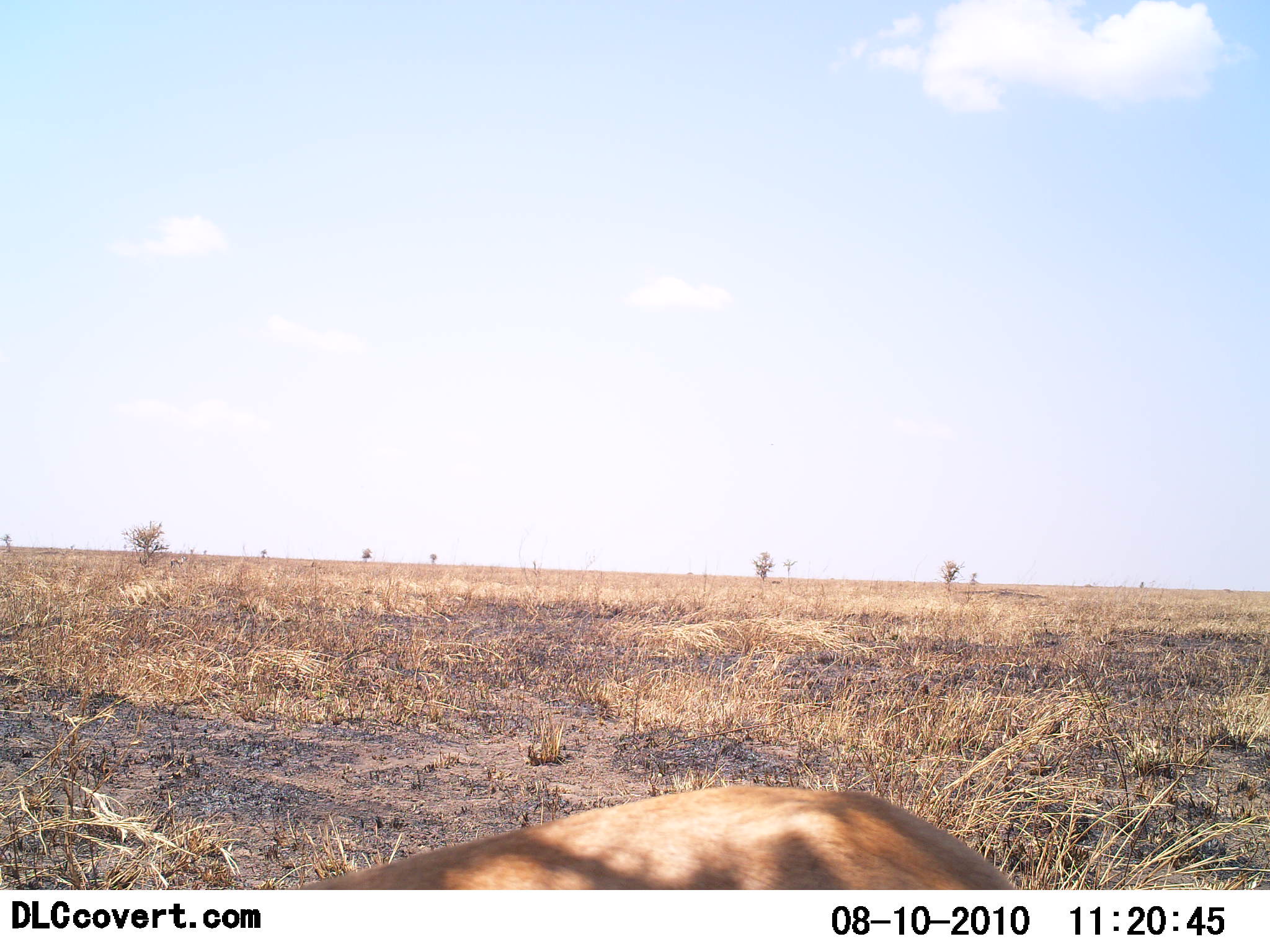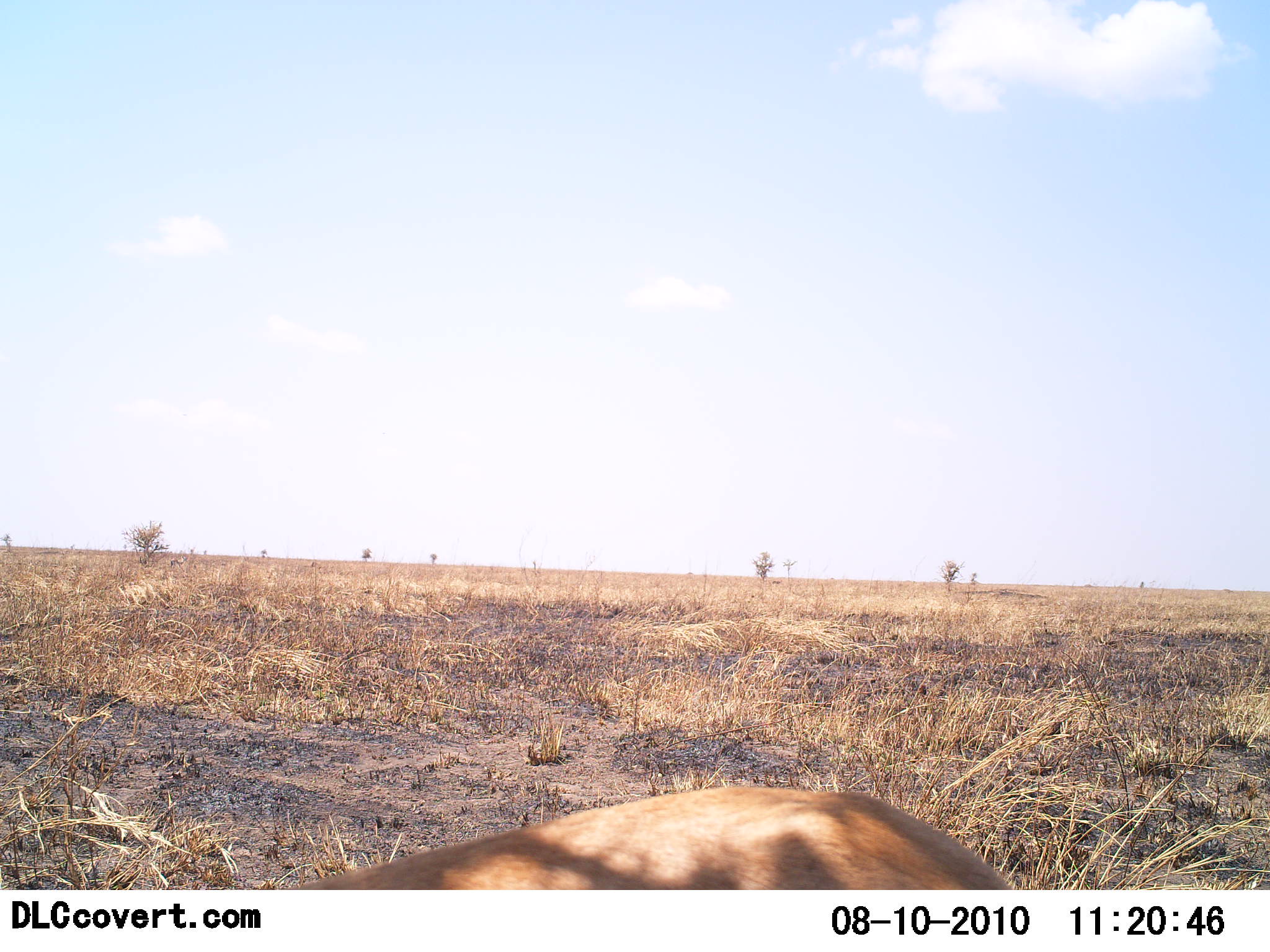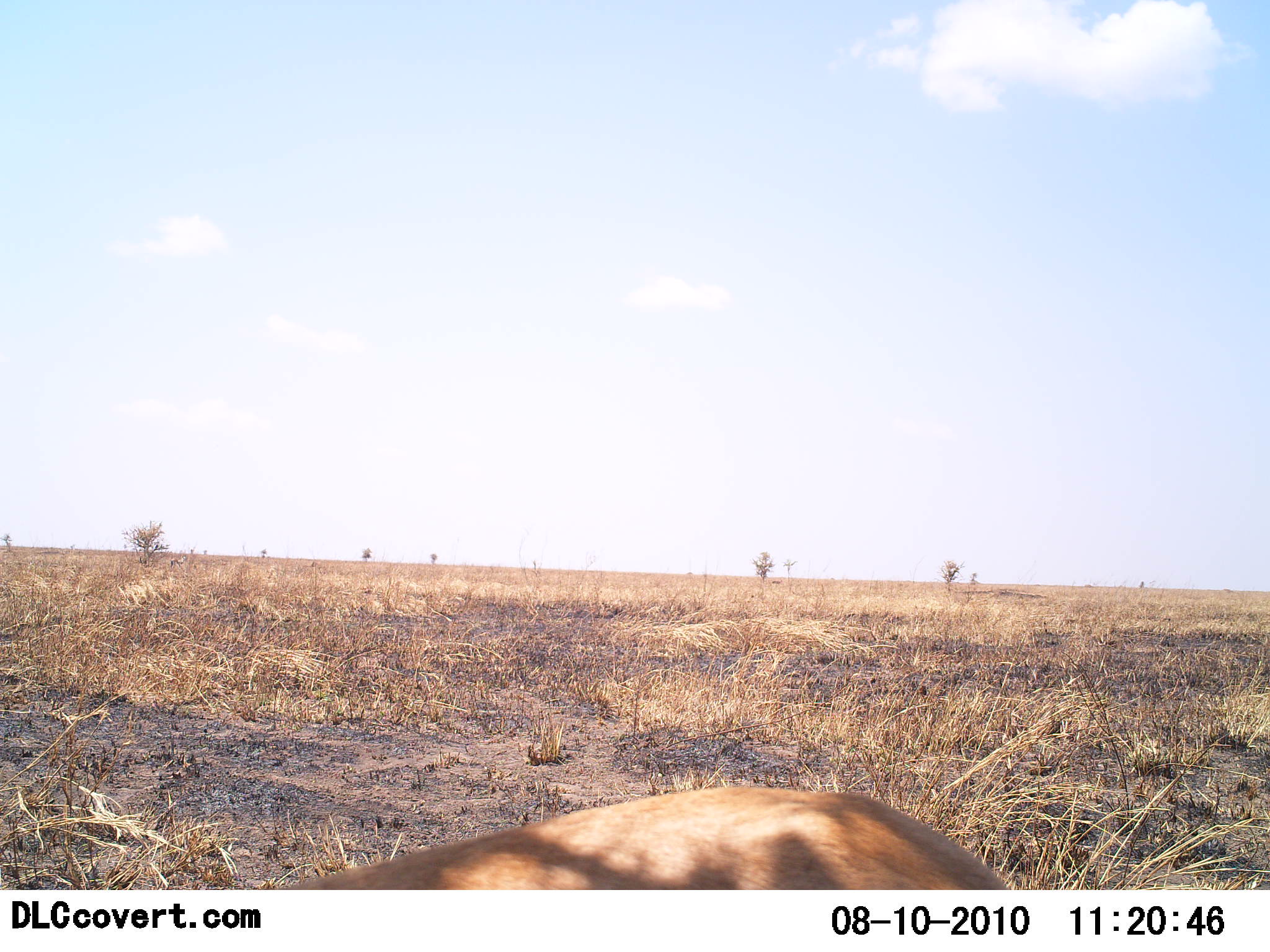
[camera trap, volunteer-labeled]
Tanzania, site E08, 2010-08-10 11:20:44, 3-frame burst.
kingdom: Animalia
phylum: Chordata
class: Mammalia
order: Artiodactyla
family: Bovidae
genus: Eudorcas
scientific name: Eudorcas thomsonii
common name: thomson's gazelle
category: gazellethomsons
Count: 1.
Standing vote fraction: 80%.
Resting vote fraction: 0%.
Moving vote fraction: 0%.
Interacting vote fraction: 0%.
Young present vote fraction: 0%.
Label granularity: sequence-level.